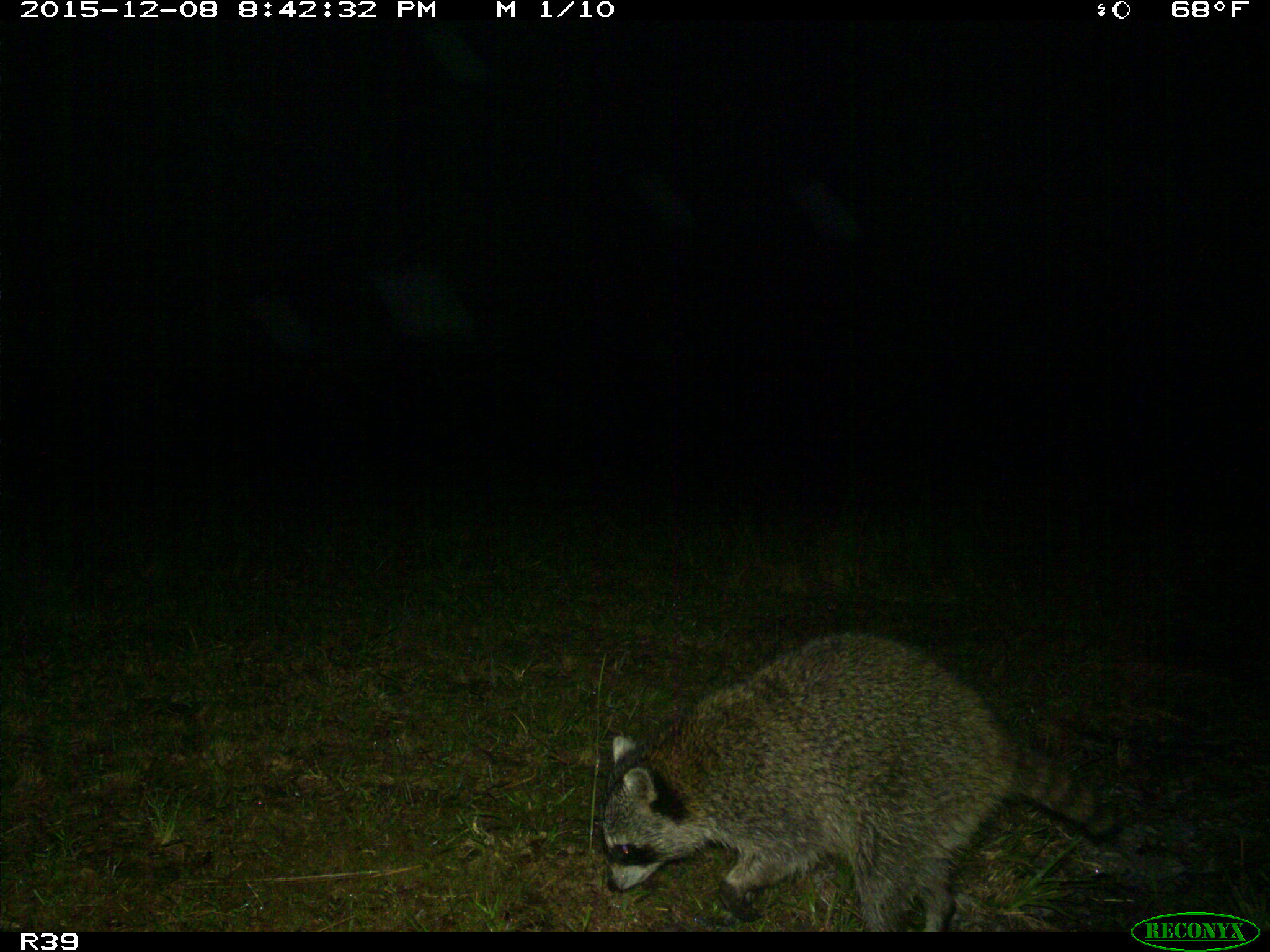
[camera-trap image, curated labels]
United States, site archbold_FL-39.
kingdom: Animalia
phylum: Chordata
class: Mammalia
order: Carnivora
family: Procyonidae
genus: Procyon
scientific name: Procyon lotor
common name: common raccoon